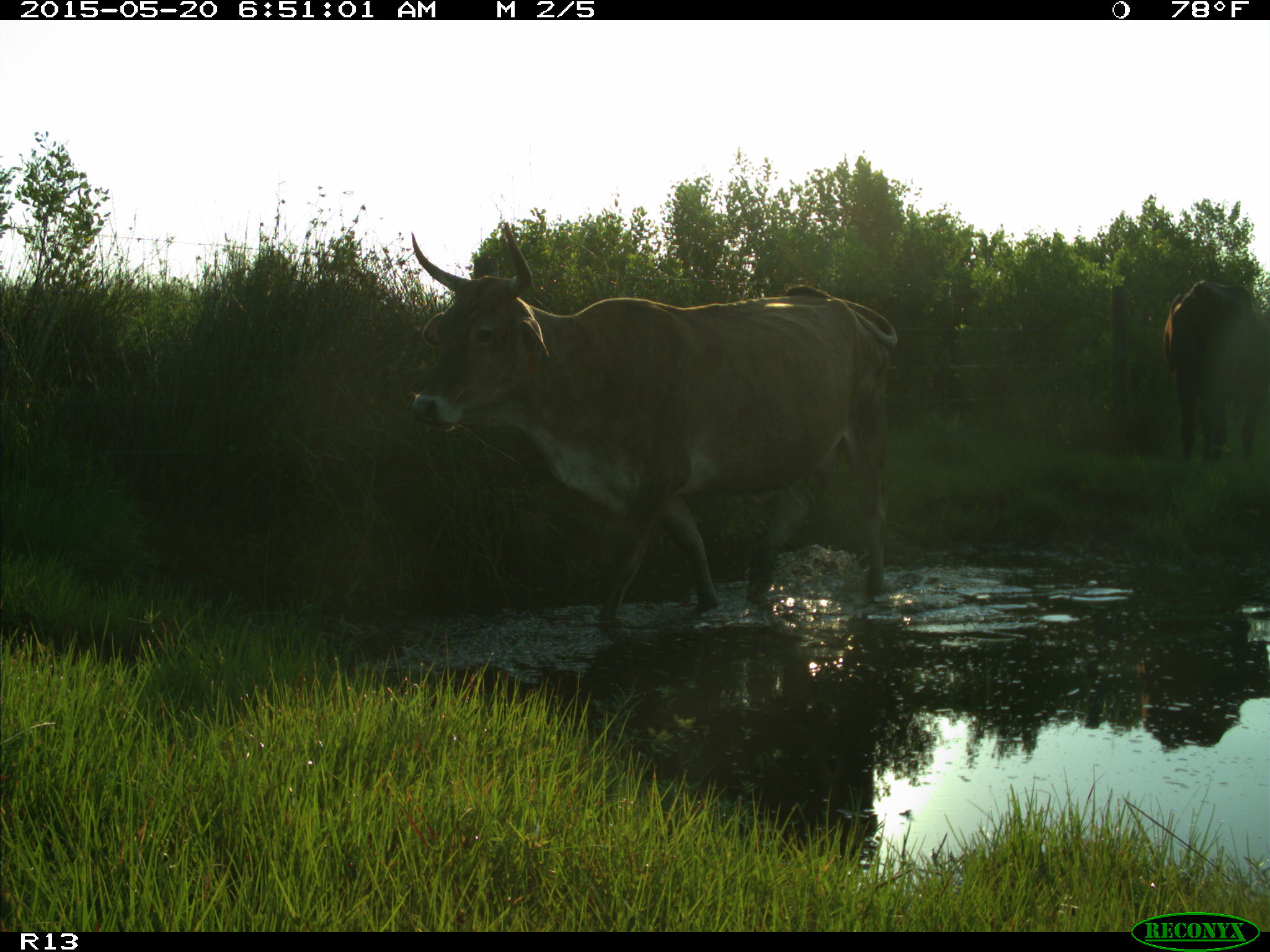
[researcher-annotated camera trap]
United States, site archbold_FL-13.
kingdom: Animalia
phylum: Chordata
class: Mammalia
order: Artiodactyla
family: Bovidae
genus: Bos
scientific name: Bos taurus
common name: domestic cow